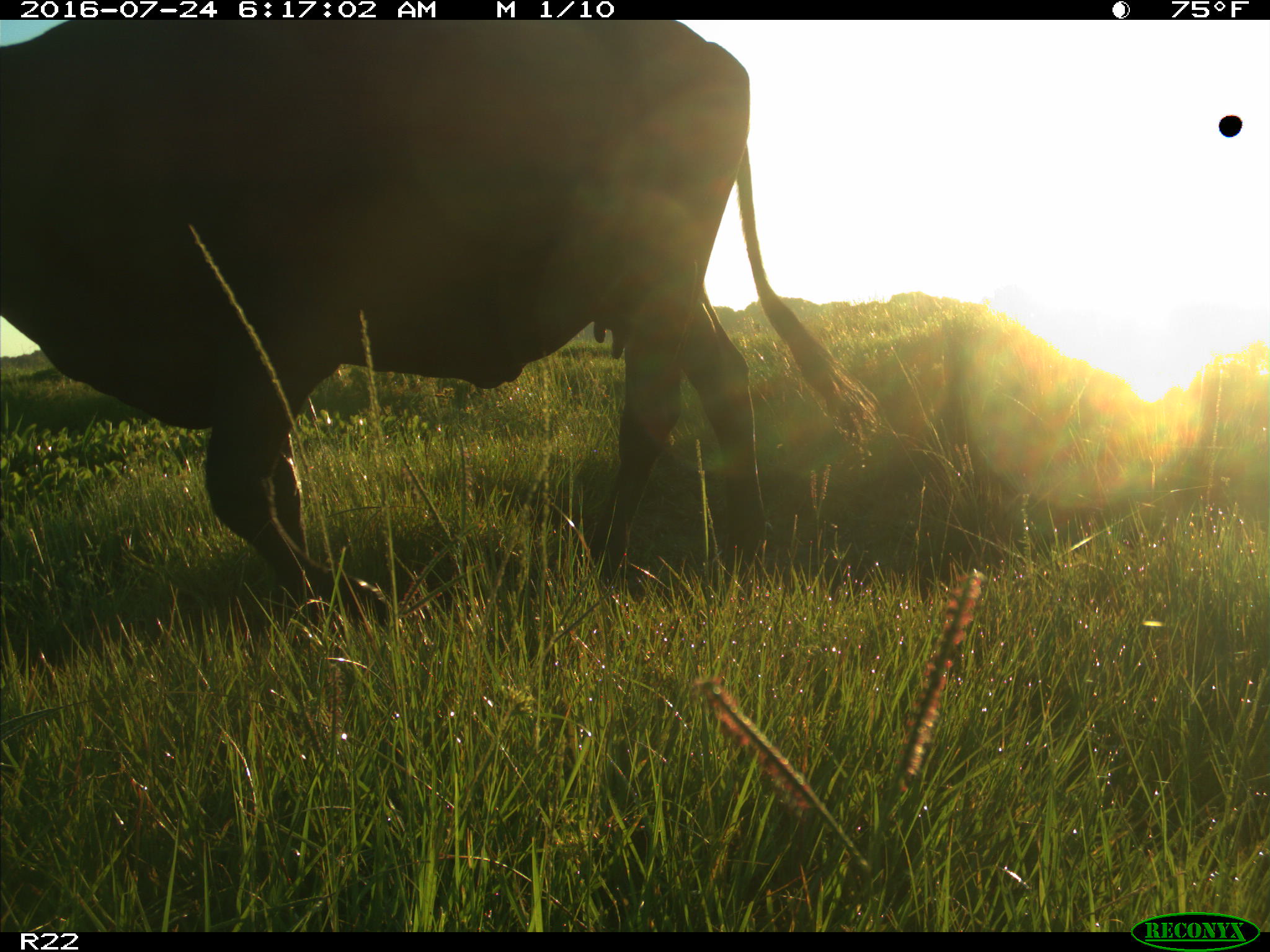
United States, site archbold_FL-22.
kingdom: Animalia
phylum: Chordata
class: Mammalia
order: Artiodactyla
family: Bovidae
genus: Bos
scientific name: Bos taurus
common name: domestic cow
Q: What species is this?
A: Bos taurus (domestic cow).